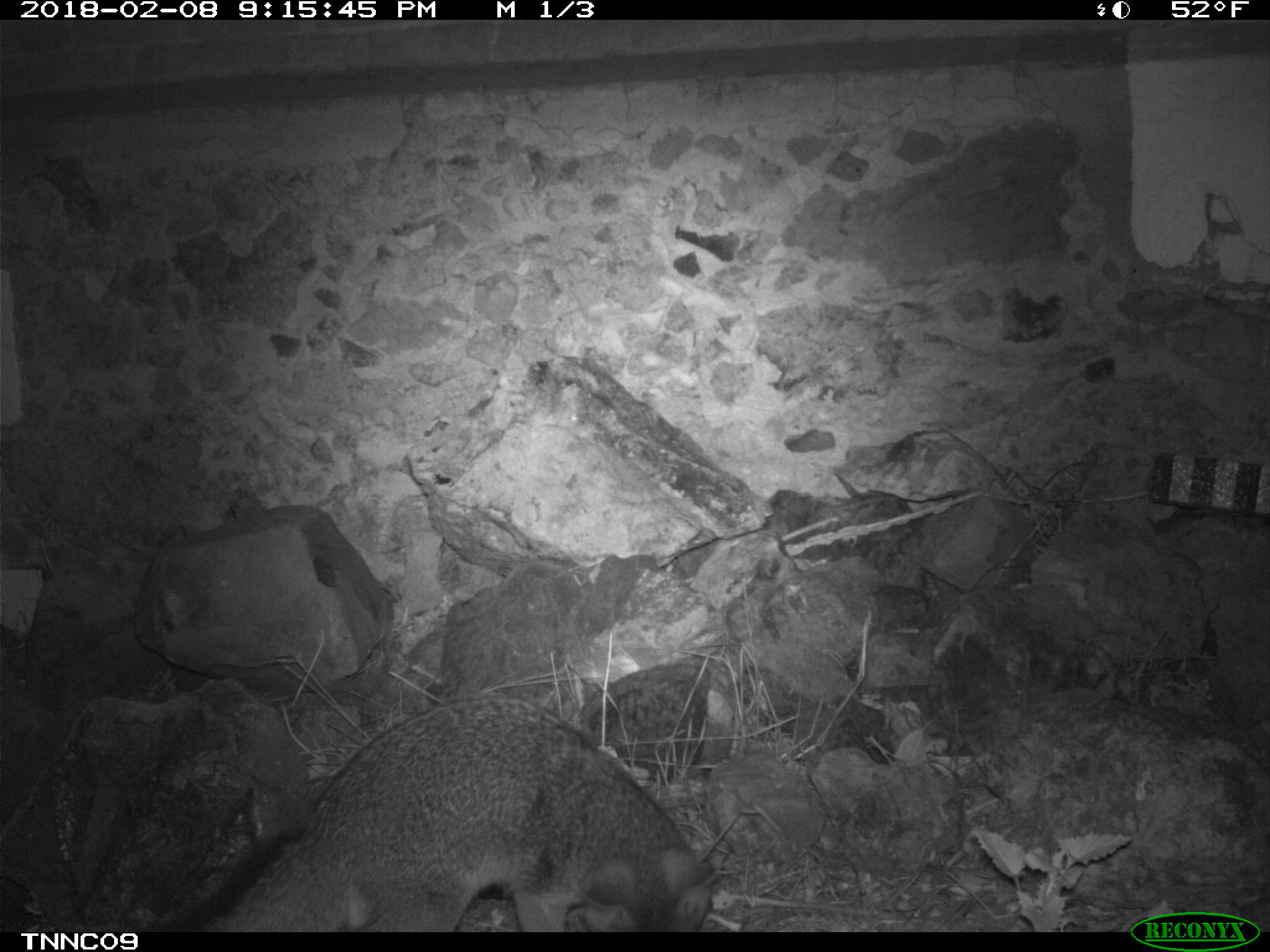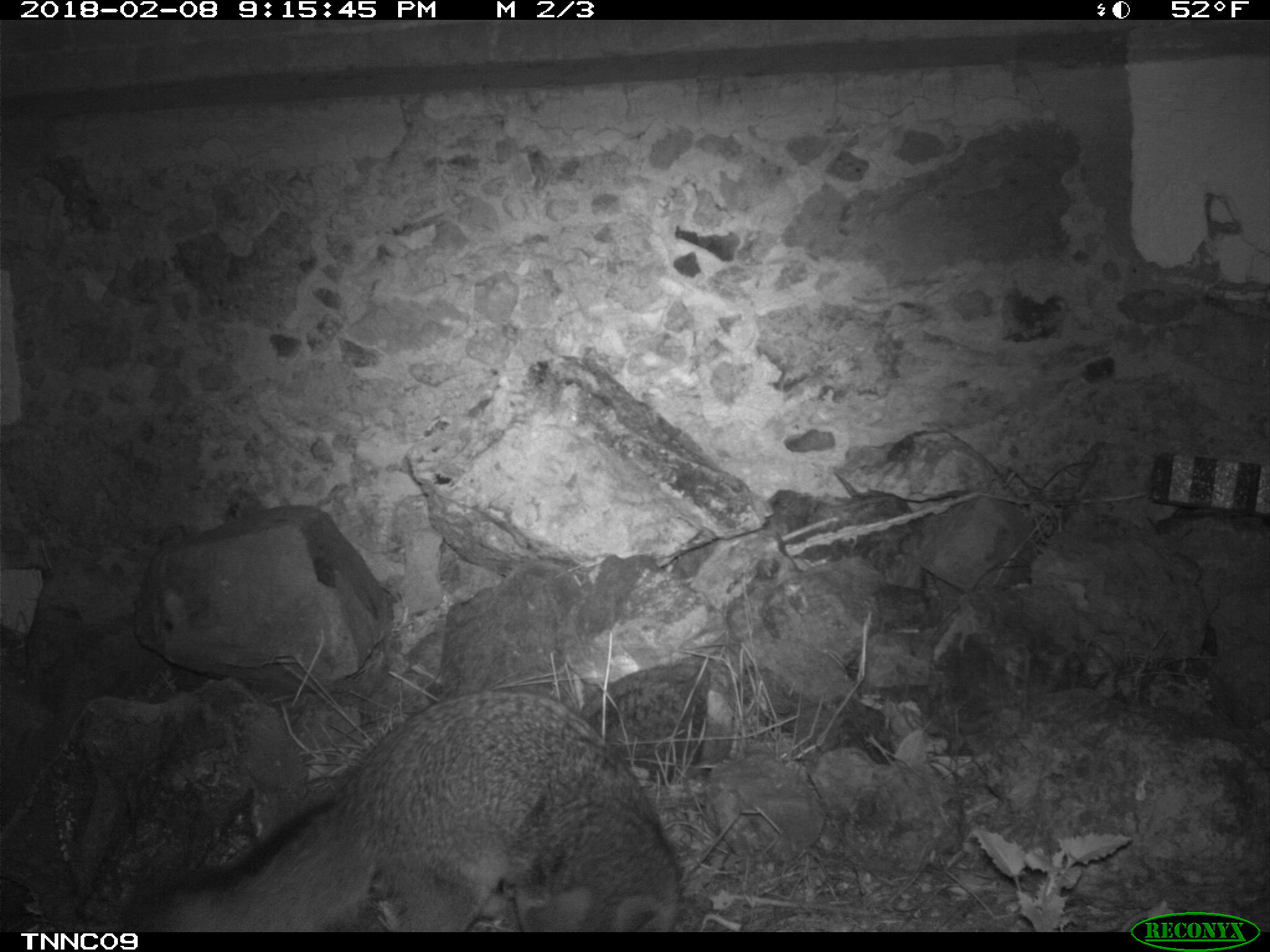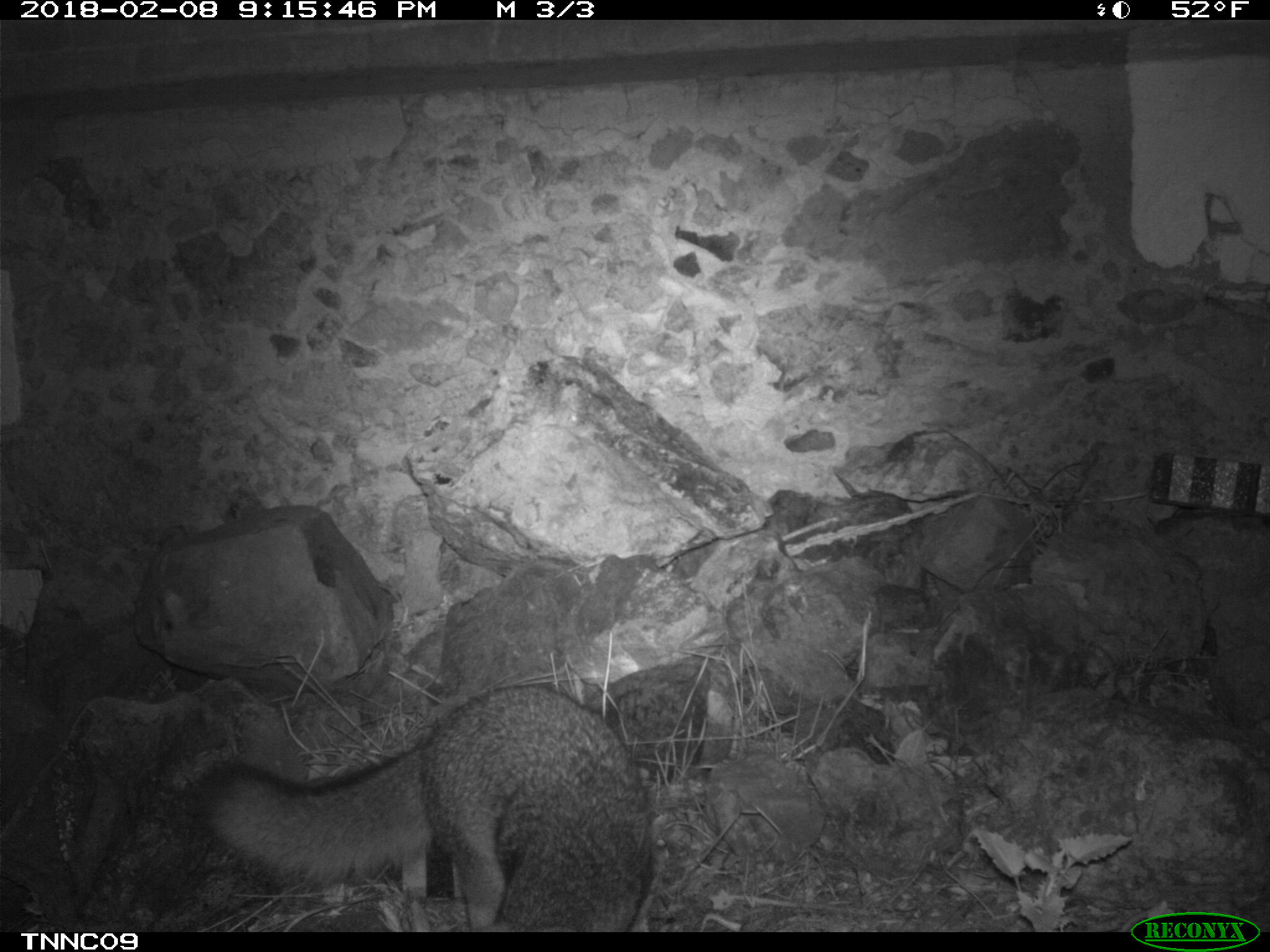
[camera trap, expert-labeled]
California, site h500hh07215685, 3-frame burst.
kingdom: Animalia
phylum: Chordata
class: Mammalia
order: Carnivora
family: Canidae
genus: Urocyon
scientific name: Urocyon littoralis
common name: island fox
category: fox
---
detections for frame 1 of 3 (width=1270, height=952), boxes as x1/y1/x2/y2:
fox: 174/697/719/932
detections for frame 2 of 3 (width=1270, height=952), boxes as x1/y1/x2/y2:
fox: 119/687/682/932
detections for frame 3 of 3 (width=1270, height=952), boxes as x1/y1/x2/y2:
fox: 184/687/657/931